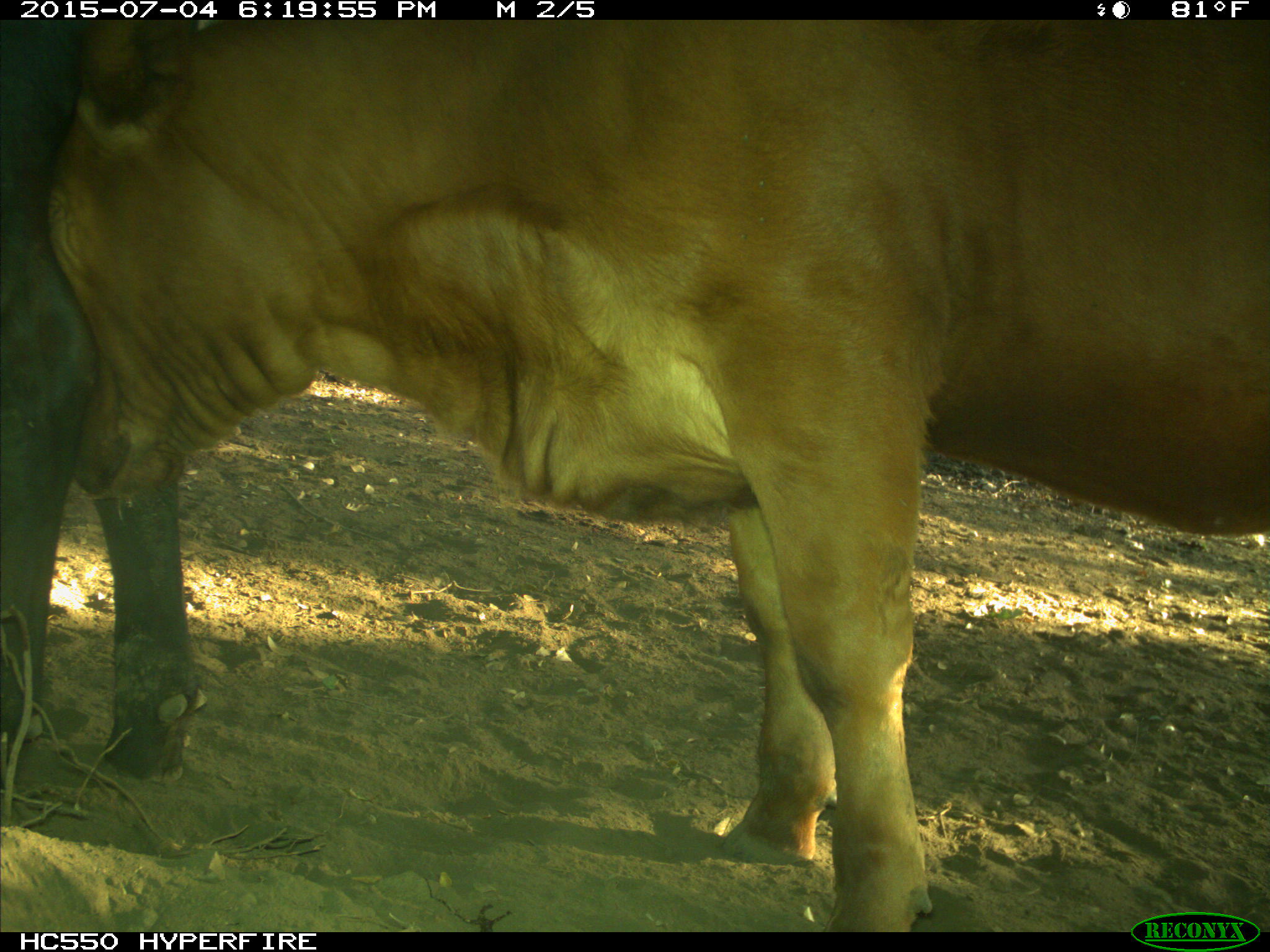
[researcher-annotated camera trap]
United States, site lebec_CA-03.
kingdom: Animalia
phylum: Chordata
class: Mammalia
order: Artiodactyla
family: Bovidae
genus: Bos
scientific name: Bos taurus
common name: domestic cow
Bos taurus (domestic cow).